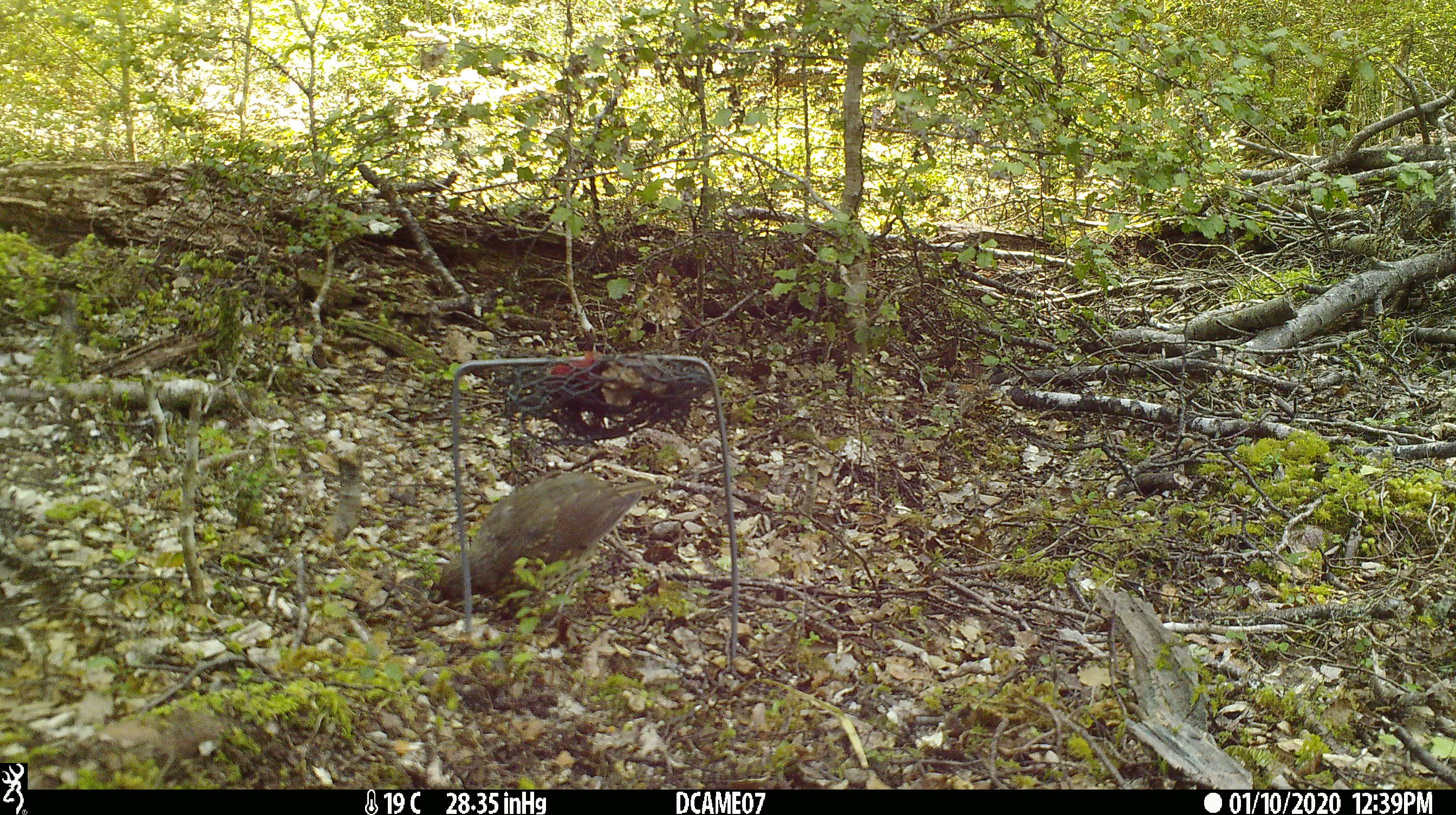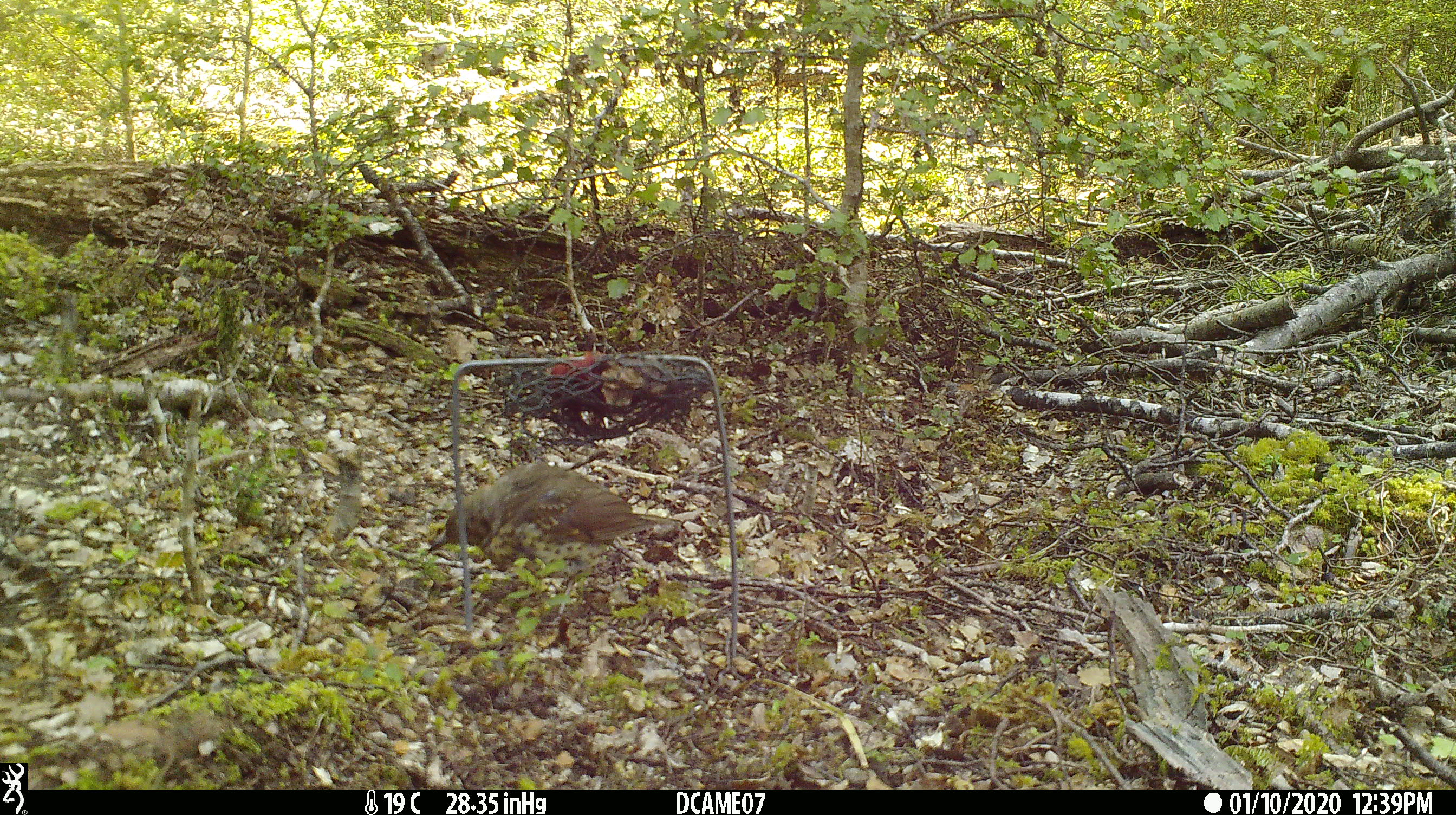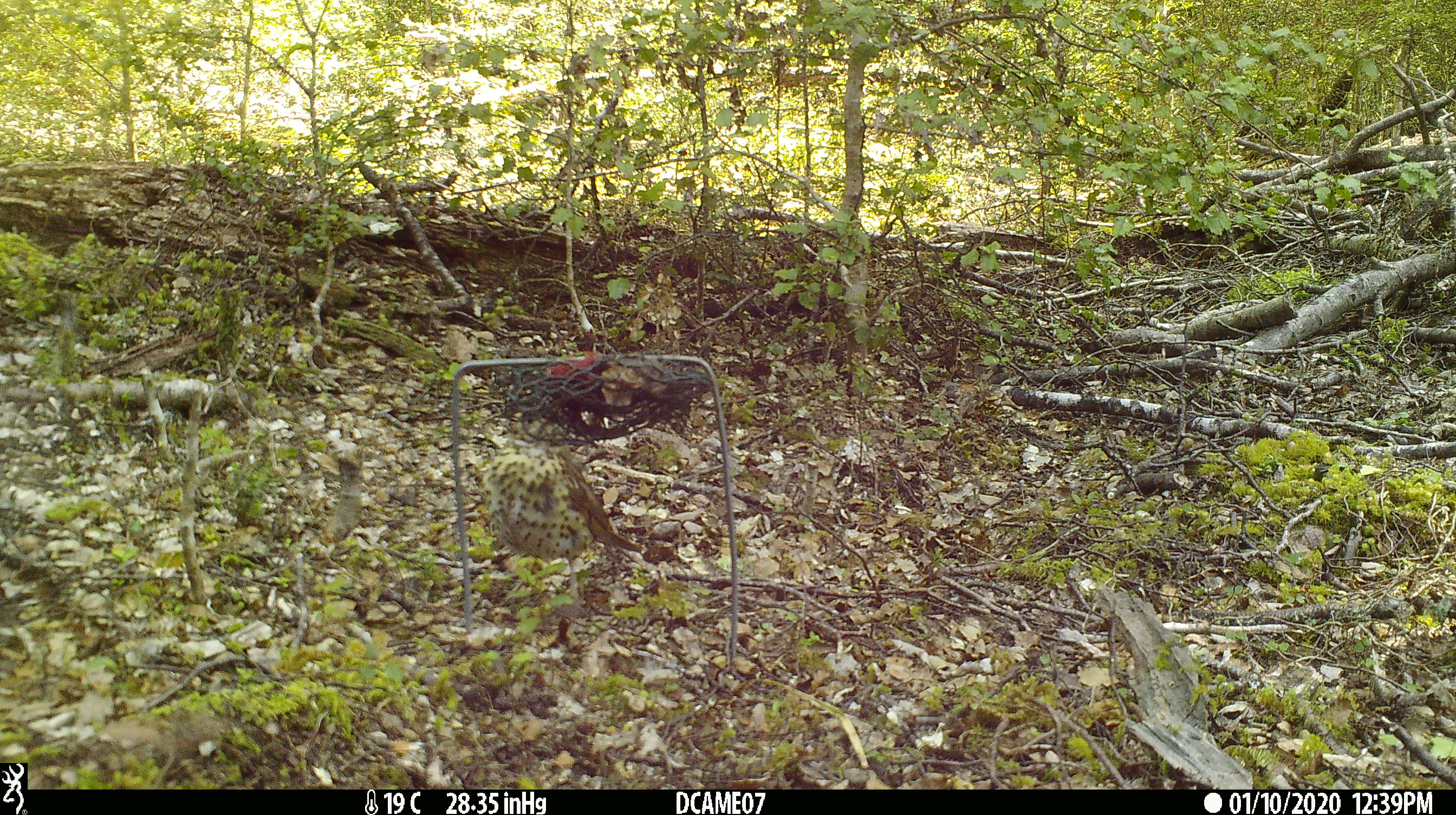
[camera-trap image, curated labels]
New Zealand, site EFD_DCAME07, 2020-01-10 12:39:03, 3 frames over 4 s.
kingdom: Animalia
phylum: Chordata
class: Aves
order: Passeriformes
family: Turdidae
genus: Turdus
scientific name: Turdus philomelos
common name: song thrush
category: thrush